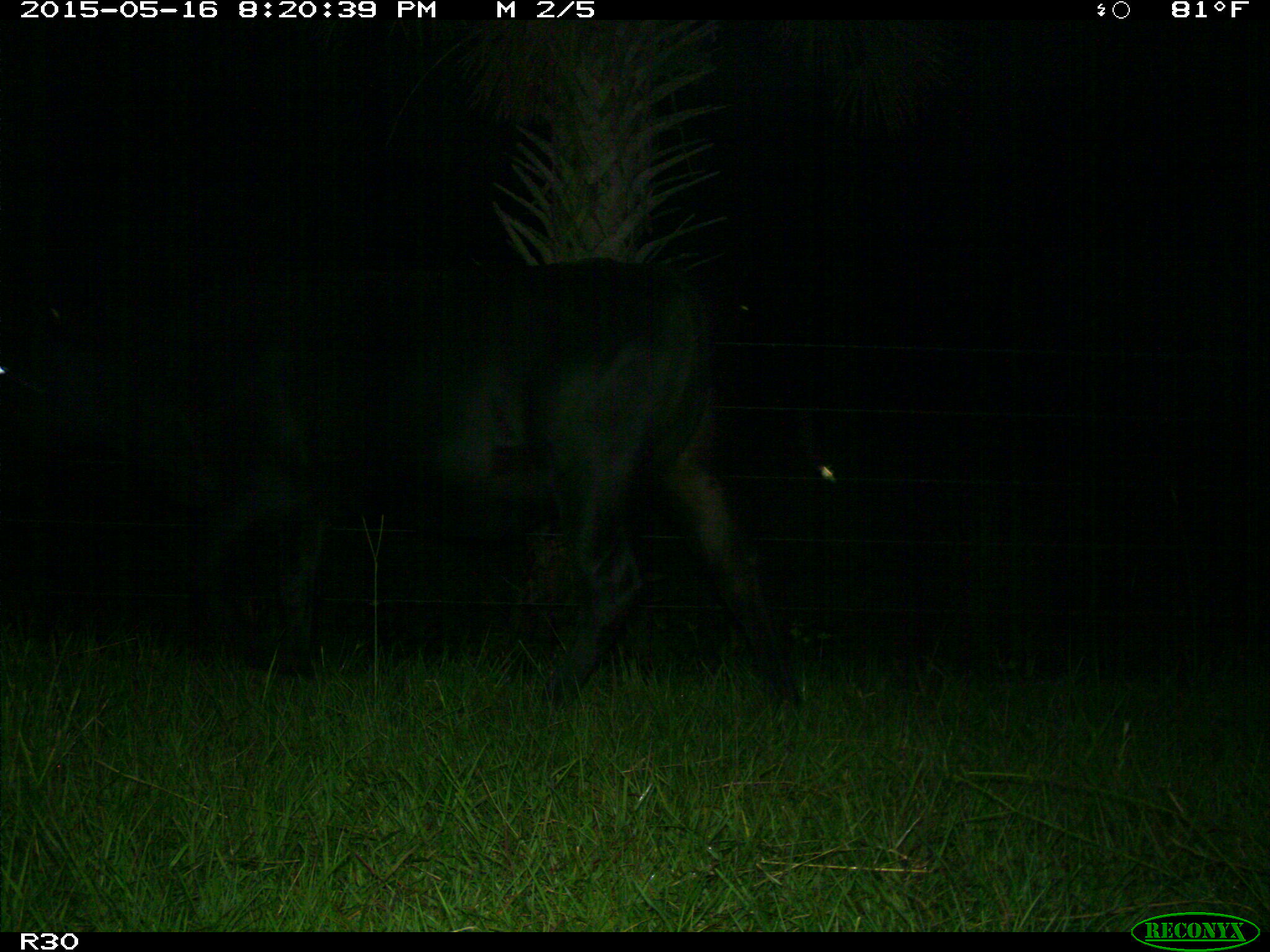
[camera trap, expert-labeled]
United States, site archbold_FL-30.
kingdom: Animalia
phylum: Chordata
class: Mammalia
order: Artiodactyla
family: Bovidae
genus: Bos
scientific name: Bos taurus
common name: domestic cow